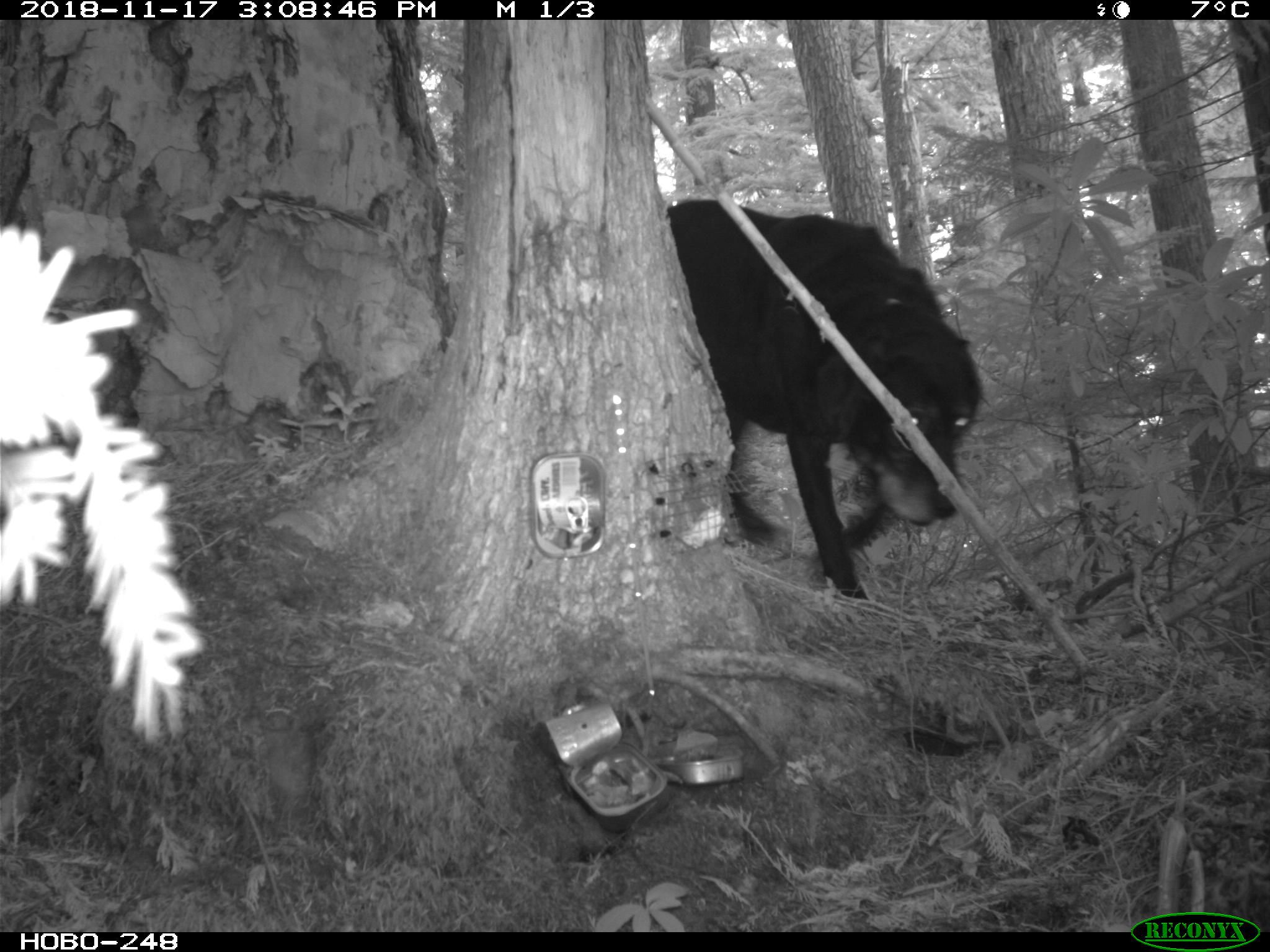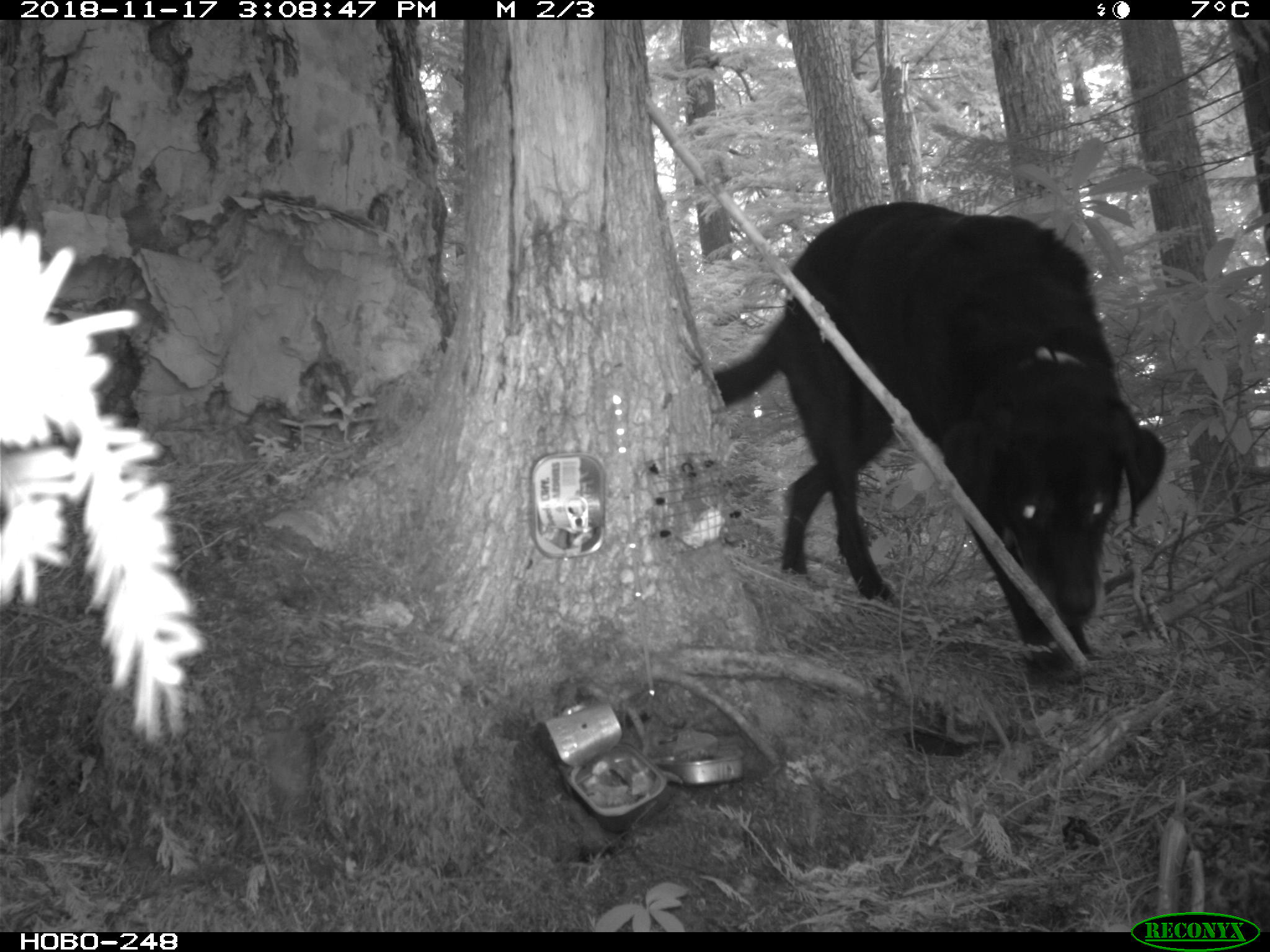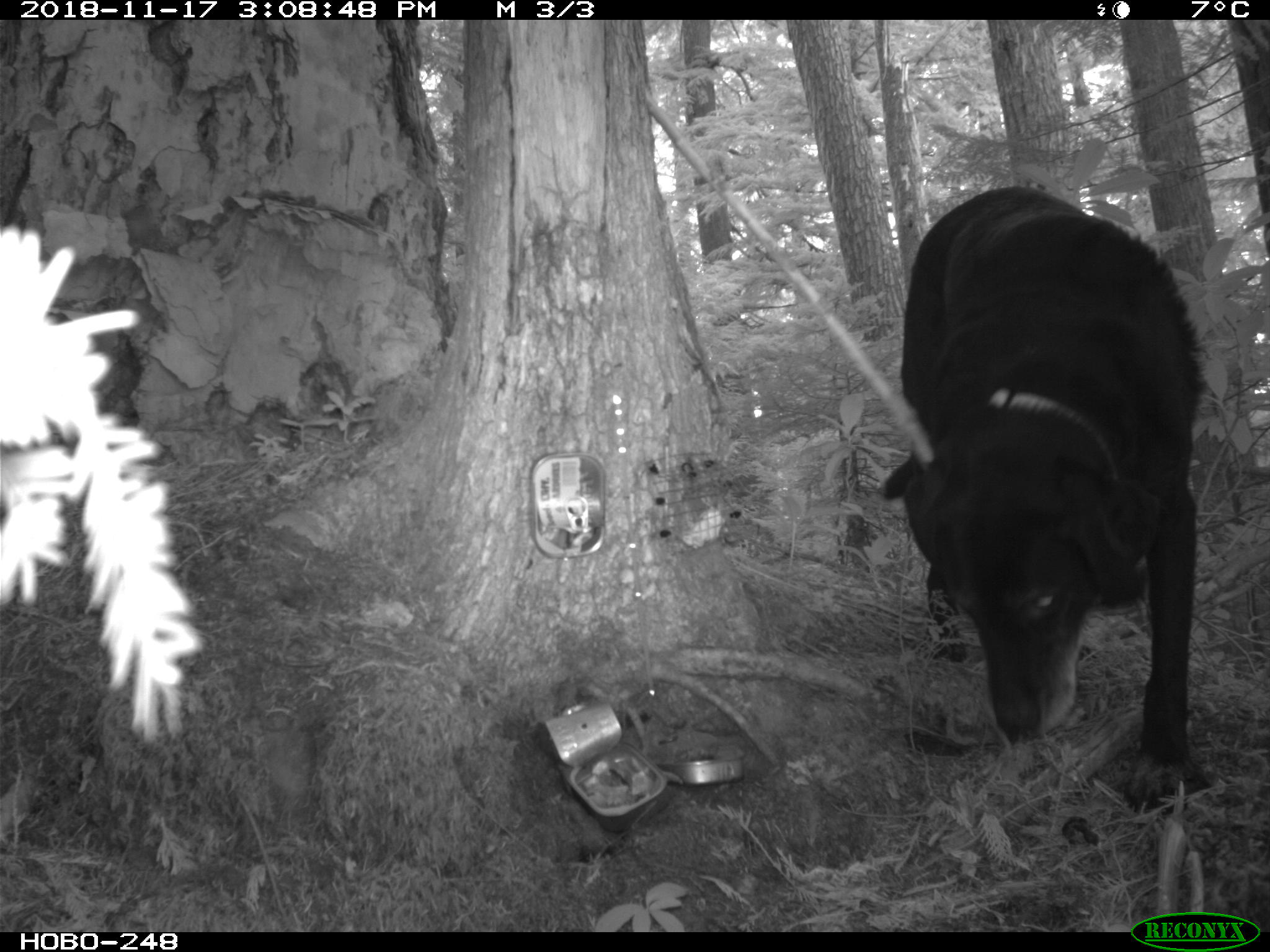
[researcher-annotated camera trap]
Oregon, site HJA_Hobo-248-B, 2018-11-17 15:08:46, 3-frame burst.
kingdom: Animalia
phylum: Chordata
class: Mammalia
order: Carnivora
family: Canidae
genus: Canis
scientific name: Canis familiaris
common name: domestic dog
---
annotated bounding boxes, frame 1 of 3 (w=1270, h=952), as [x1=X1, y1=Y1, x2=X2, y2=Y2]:
domestic dog: [x1=660, y1=199, x2=987, y2=606]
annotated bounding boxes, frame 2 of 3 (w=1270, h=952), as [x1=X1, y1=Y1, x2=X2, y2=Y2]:
domestic dog: [x1=684, y1=181, x2=1175, y2=687]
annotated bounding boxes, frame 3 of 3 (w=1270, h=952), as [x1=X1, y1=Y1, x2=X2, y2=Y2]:
domestic dog: [x1=878, y1=184, x2=1219, y2=815]